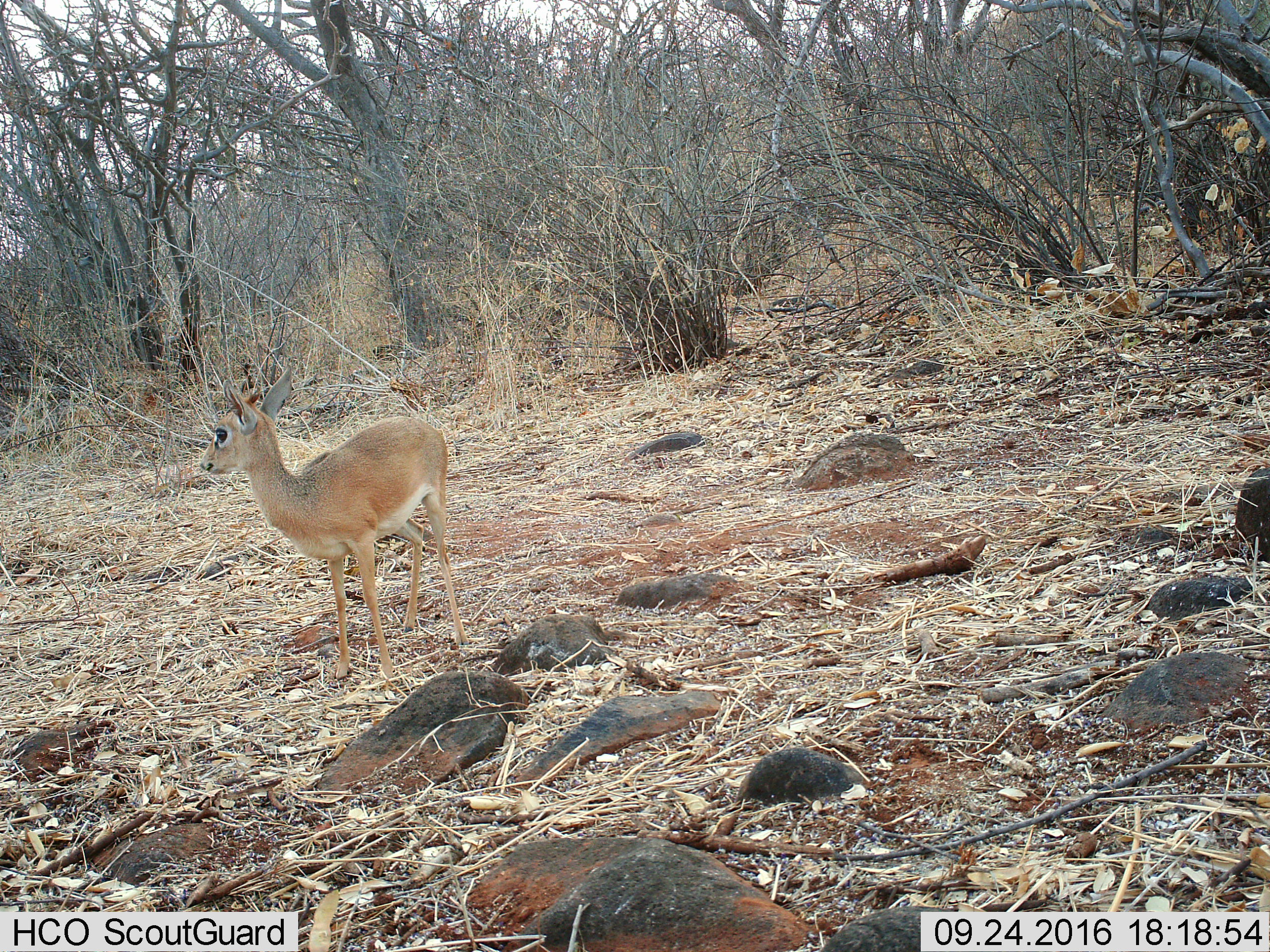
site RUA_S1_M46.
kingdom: Animalia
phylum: Chordata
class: Mammalia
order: Artiodactyla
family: Bovidae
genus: Madoqua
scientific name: Madoqua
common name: dik-dik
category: dikdik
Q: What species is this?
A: Dikdik (dik-dik) (Madoqua).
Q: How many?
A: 1.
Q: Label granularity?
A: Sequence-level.